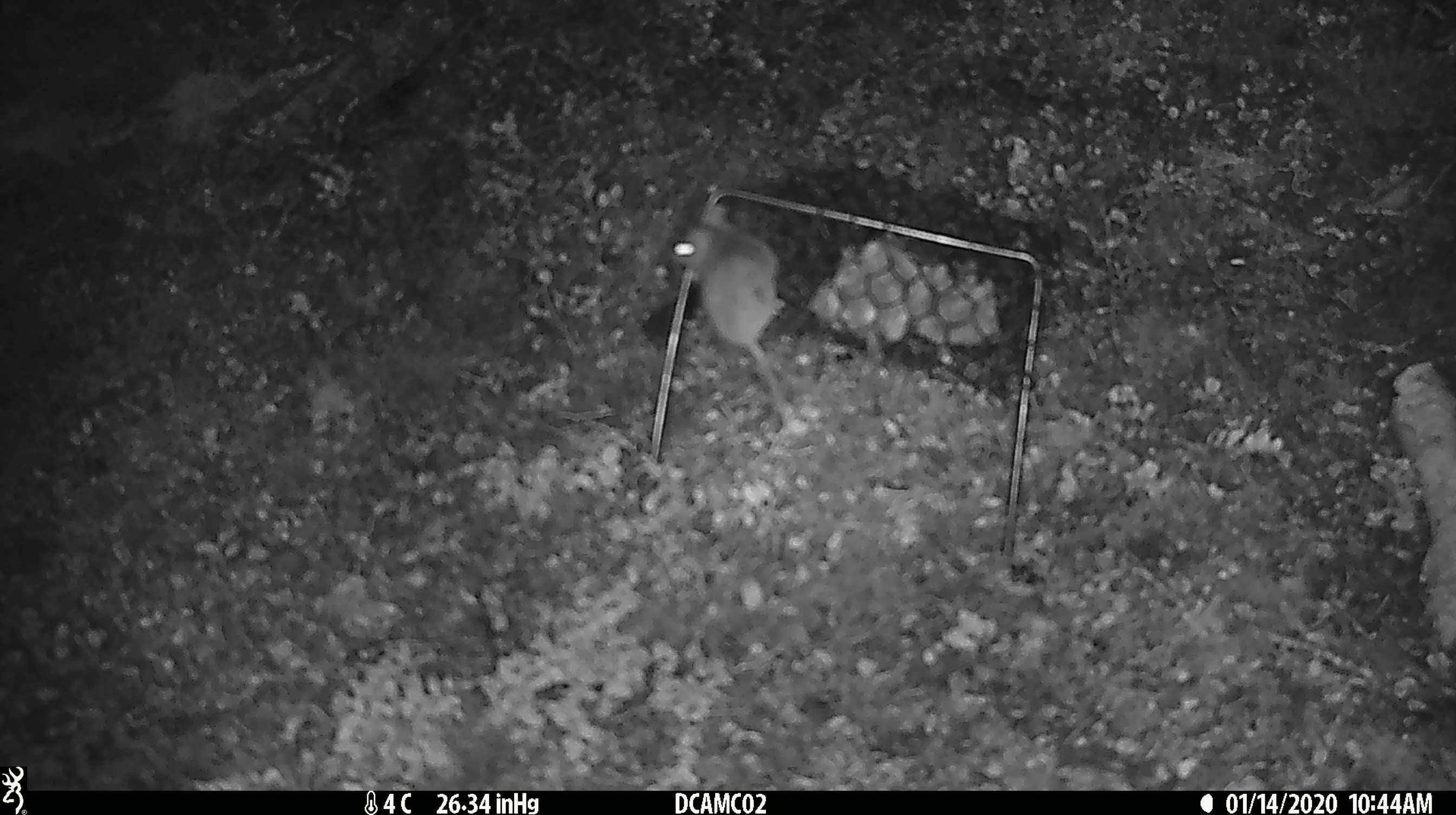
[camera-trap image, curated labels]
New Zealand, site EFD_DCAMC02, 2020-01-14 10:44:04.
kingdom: Animalia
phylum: Chordata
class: Mammalia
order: Rodentia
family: Muridae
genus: Mus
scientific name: Mus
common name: mouse